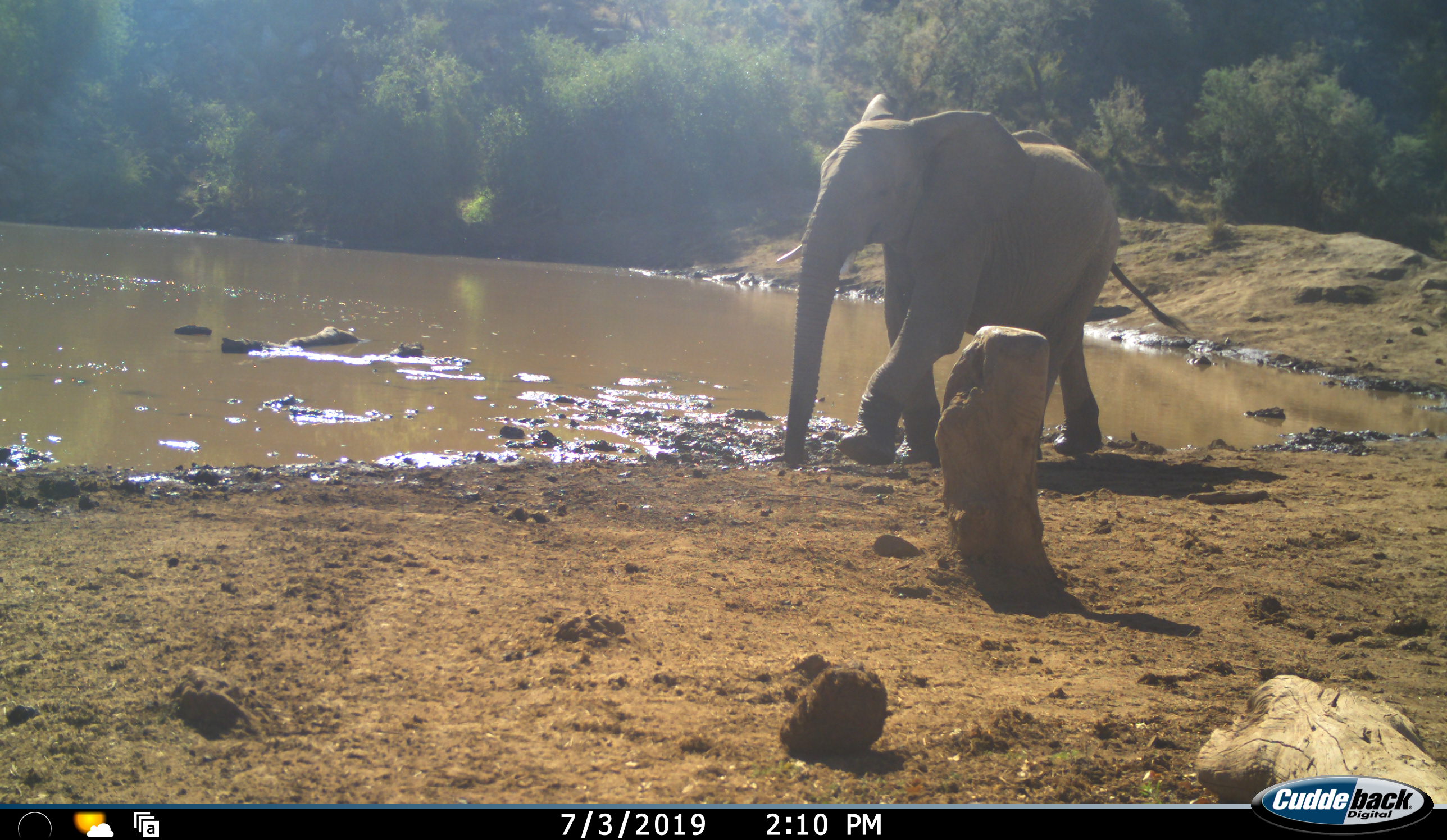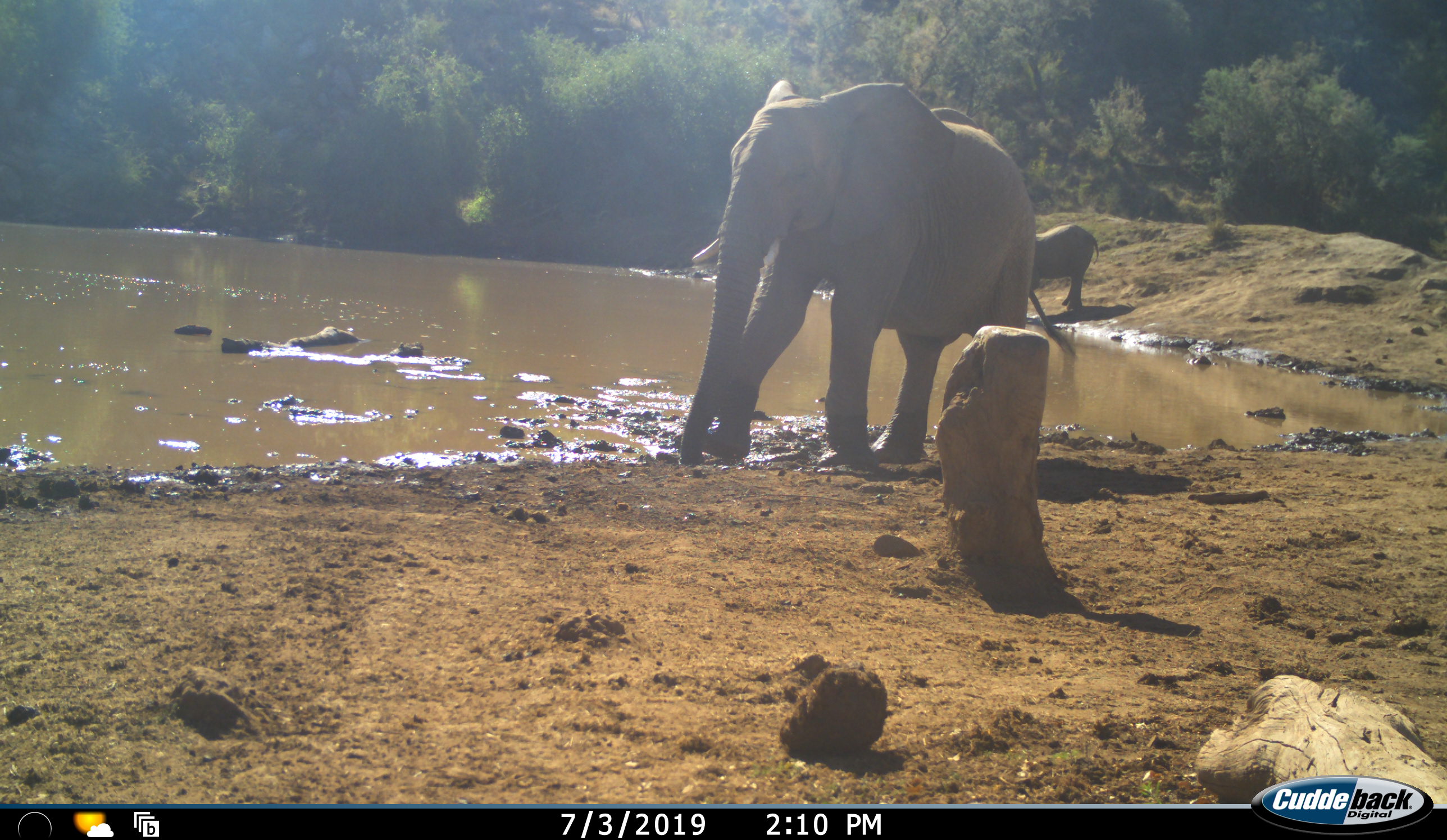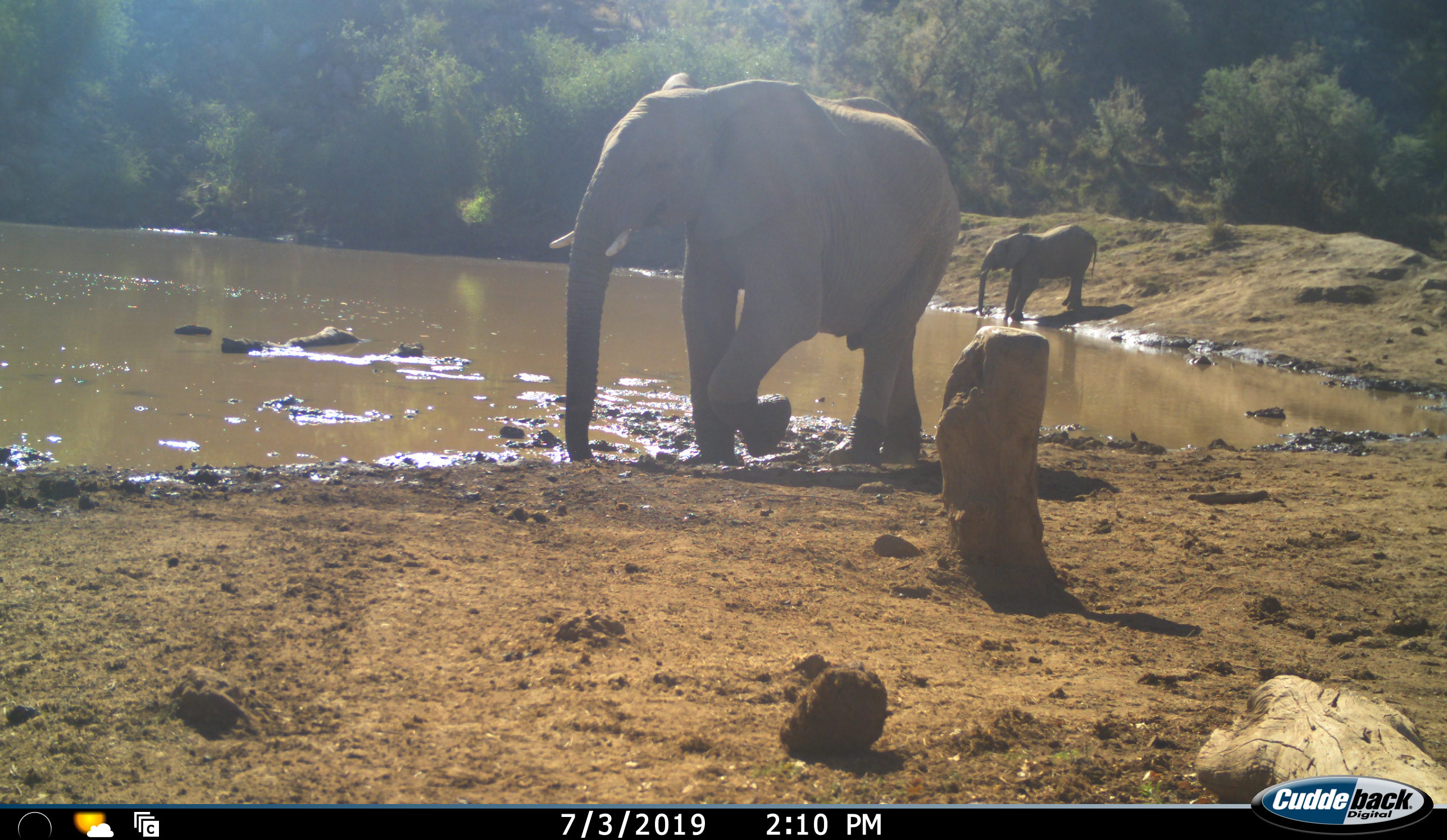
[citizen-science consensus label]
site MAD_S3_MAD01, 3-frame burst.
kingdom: Animalia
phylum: Chordata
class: Mammalia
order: Proboscidea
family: Elephantidae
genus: Loxodonta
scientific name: Loxodonta africana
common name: african bush elephant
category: elephant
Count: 2.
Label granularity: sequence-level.